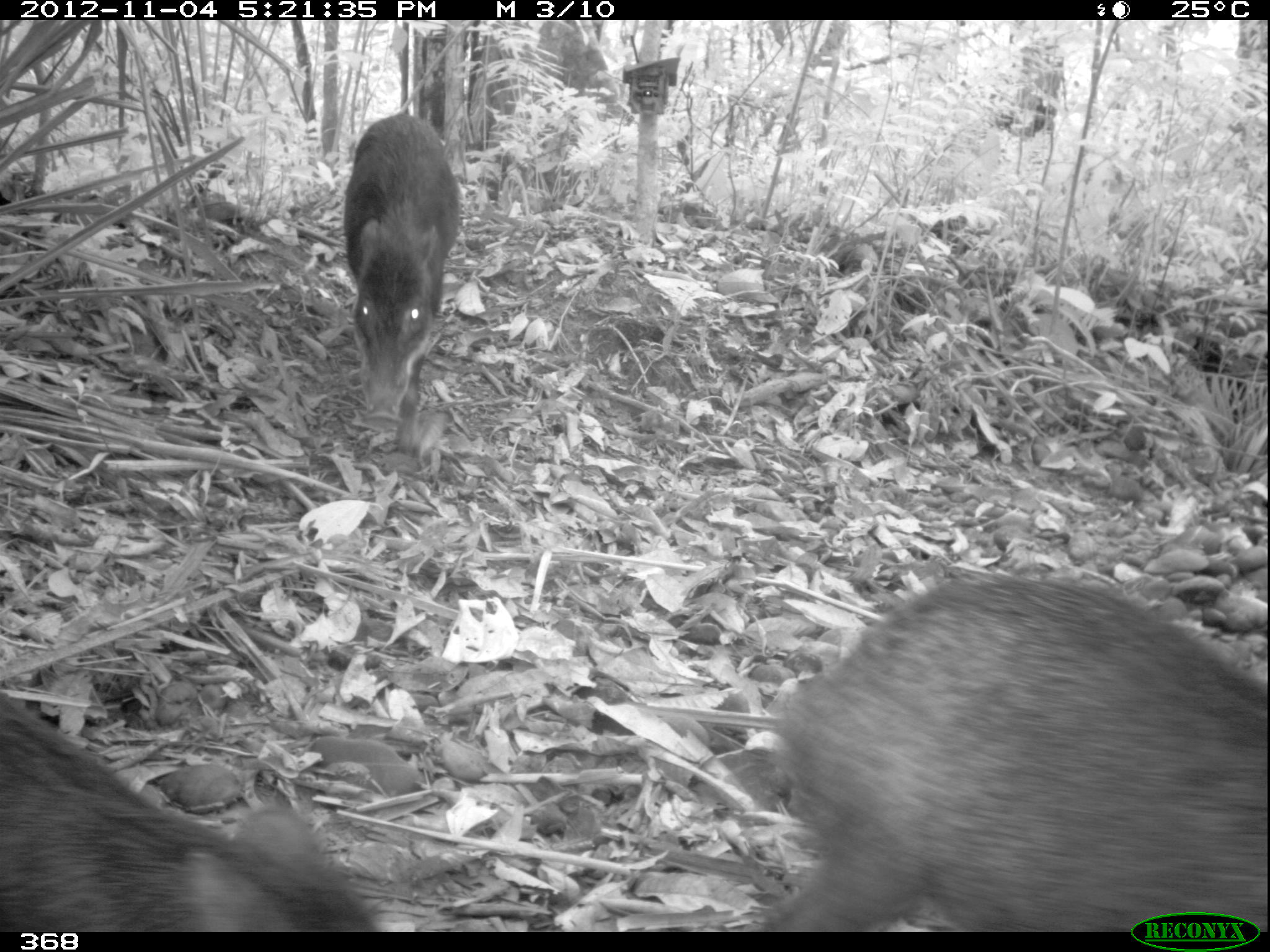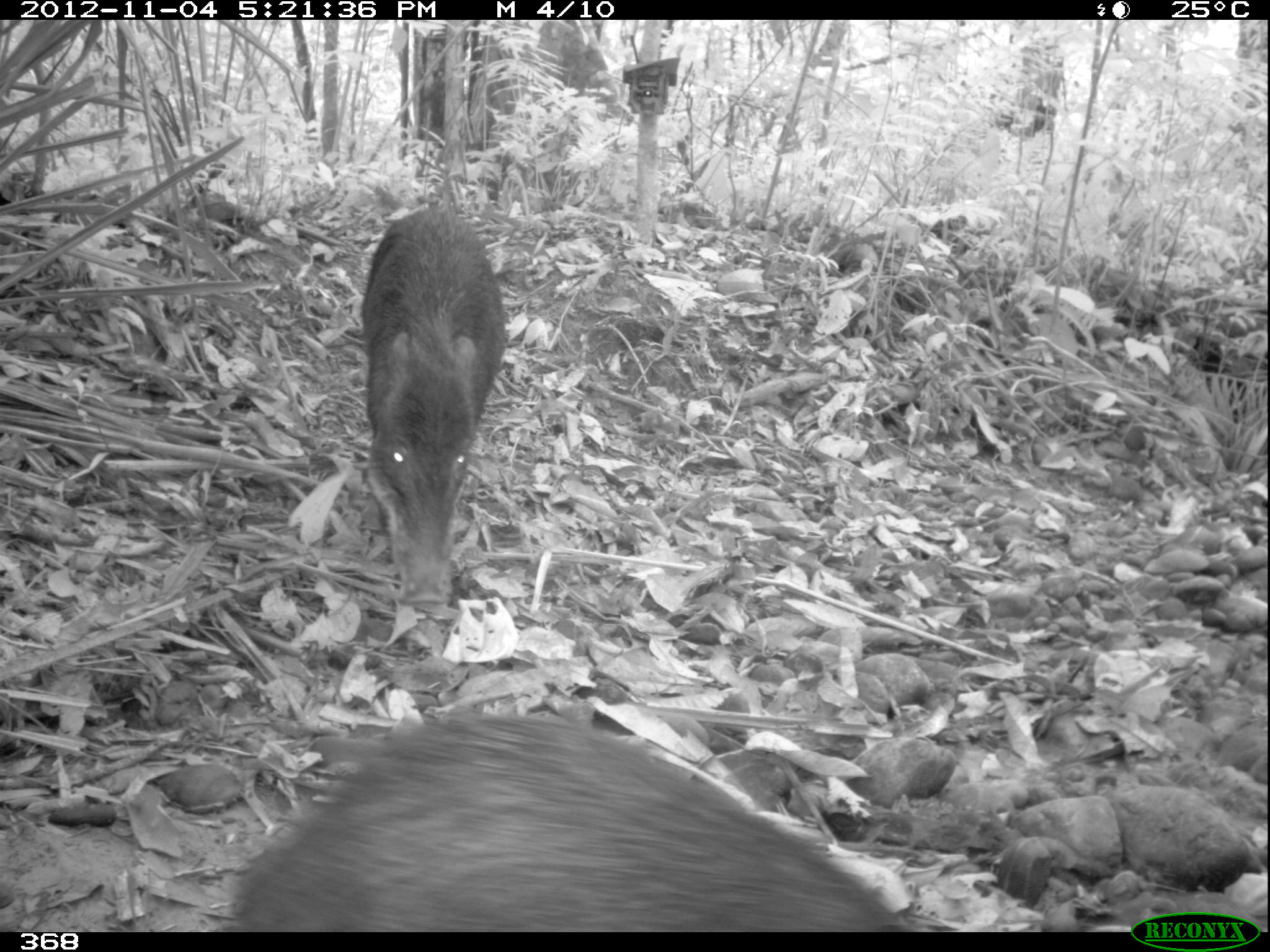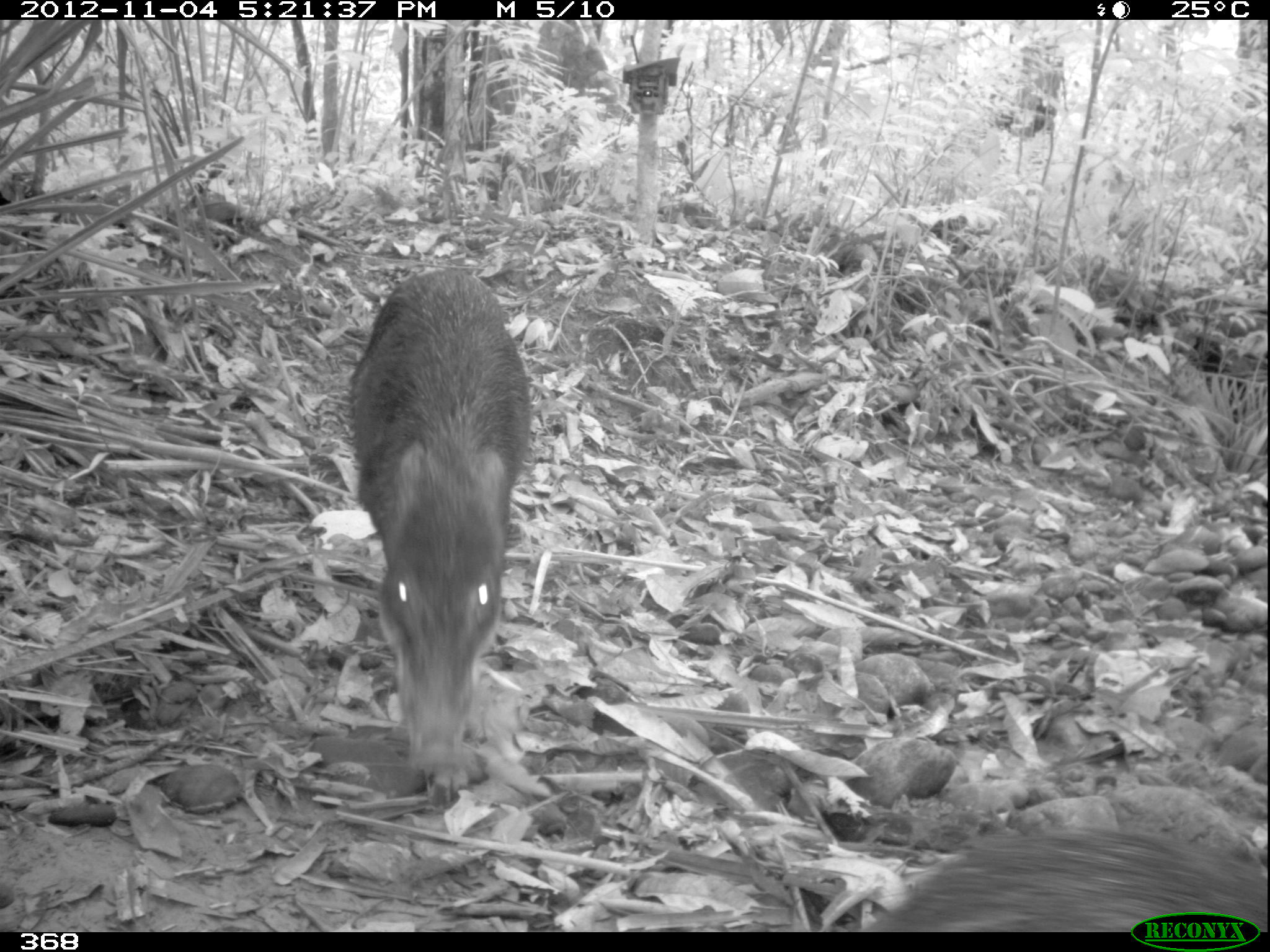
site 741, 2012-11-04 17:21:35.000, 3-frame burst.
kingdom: Animalia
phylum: Chordata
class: Mammalia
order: Artiodactyla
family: Tayassuidae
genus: Tayassu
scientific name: Tayassu pecari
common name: white-lipped peccary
Tayassu pecari (white-lipped peccary).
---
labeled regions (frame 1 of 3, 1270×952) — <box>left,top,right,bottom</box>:
tayassu pecari: <box>761,574,1265,930</box>; <box>1,688,378,931</box>; <box>344,112,461,456</box>